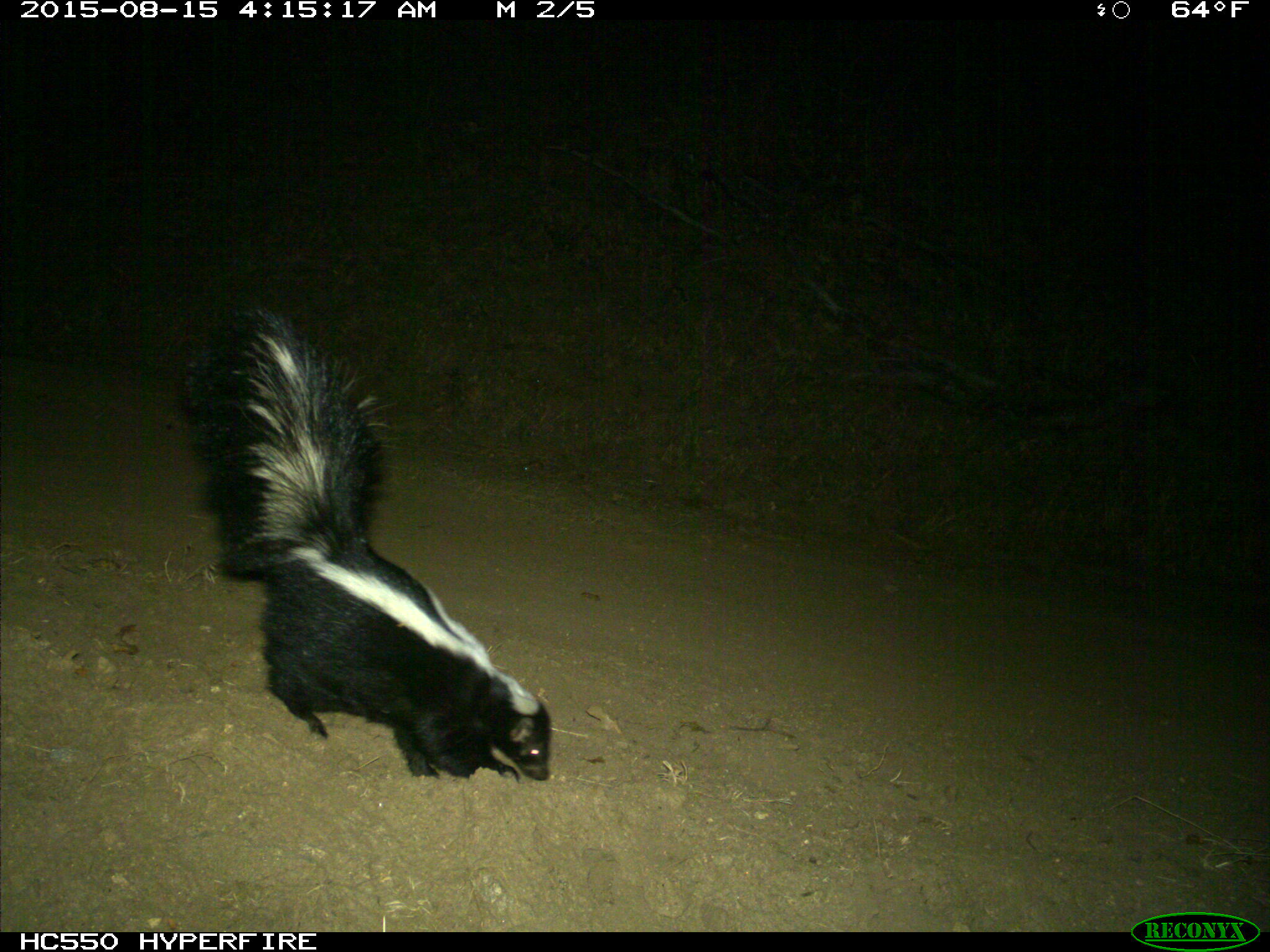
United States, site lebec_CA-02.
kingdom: Animalia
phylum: Chordata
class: Mammalia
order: Carnivora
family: Mephitidae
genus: Mephitis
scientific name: Mephitis mephitis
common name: striped skunk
Mephitis mephitis (striped skunk).